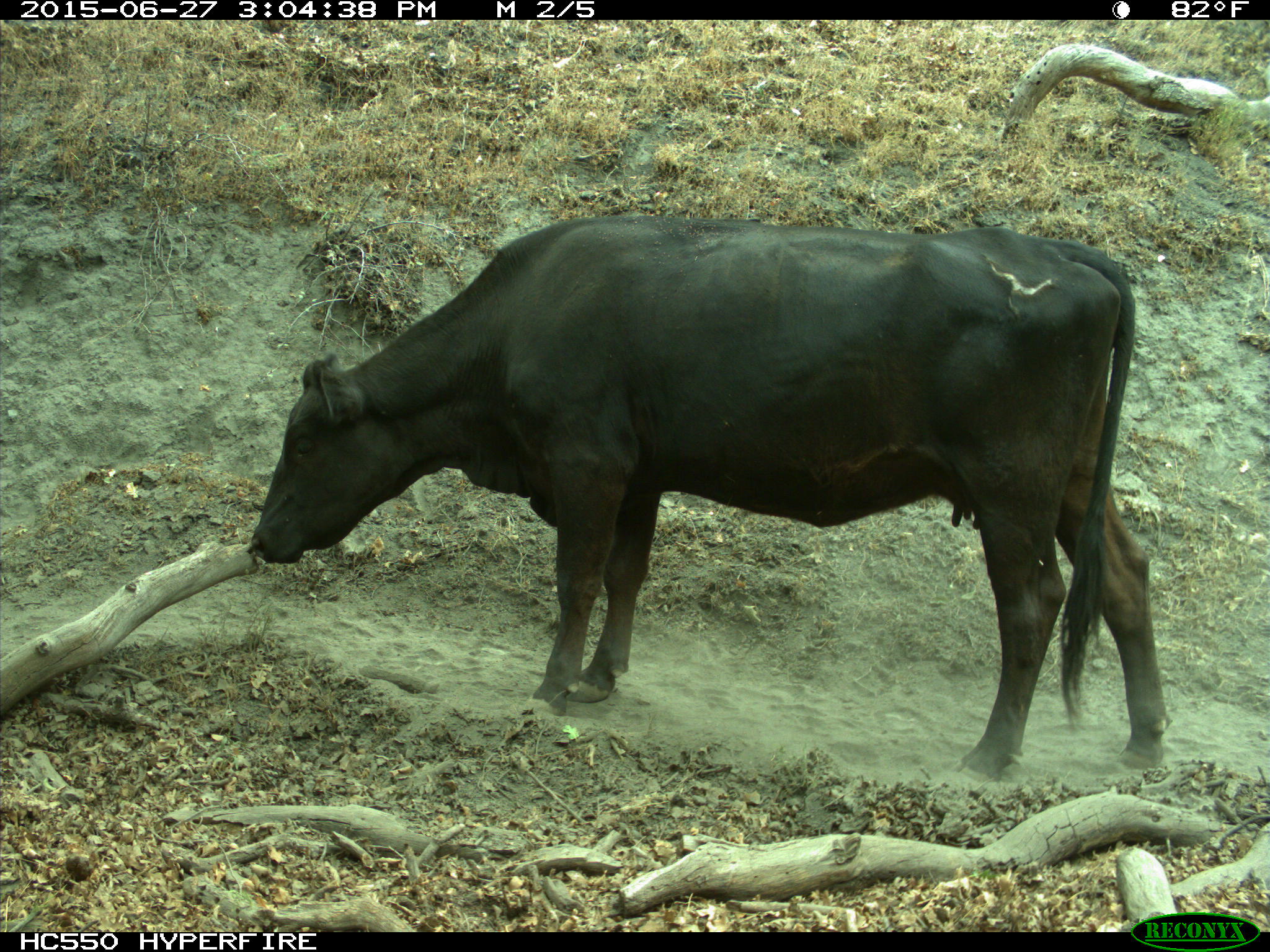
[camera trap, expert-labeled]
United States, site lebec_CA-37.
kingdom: Animalia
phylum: Chordata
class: Mammalia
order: Artiodactyla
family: Bovidae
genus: Bos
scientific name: Bos taurus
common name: domestic cow